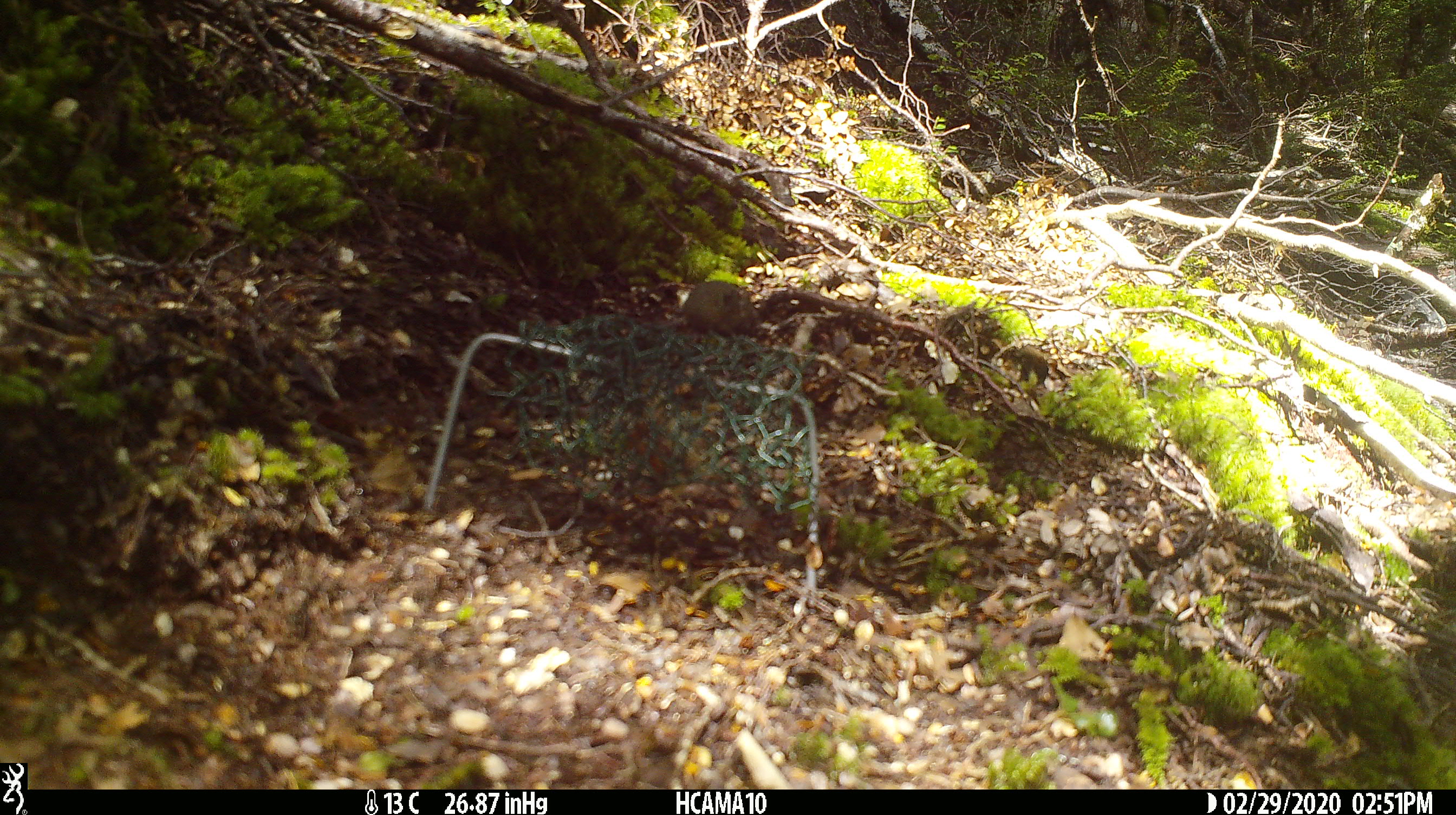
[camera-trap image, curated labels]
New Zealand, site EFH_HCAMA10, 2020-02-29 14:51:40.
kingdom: Animalia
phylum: Chordata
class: Mammalia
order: Rodentia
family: Muridae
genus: Mus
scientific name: Mus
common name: mouse